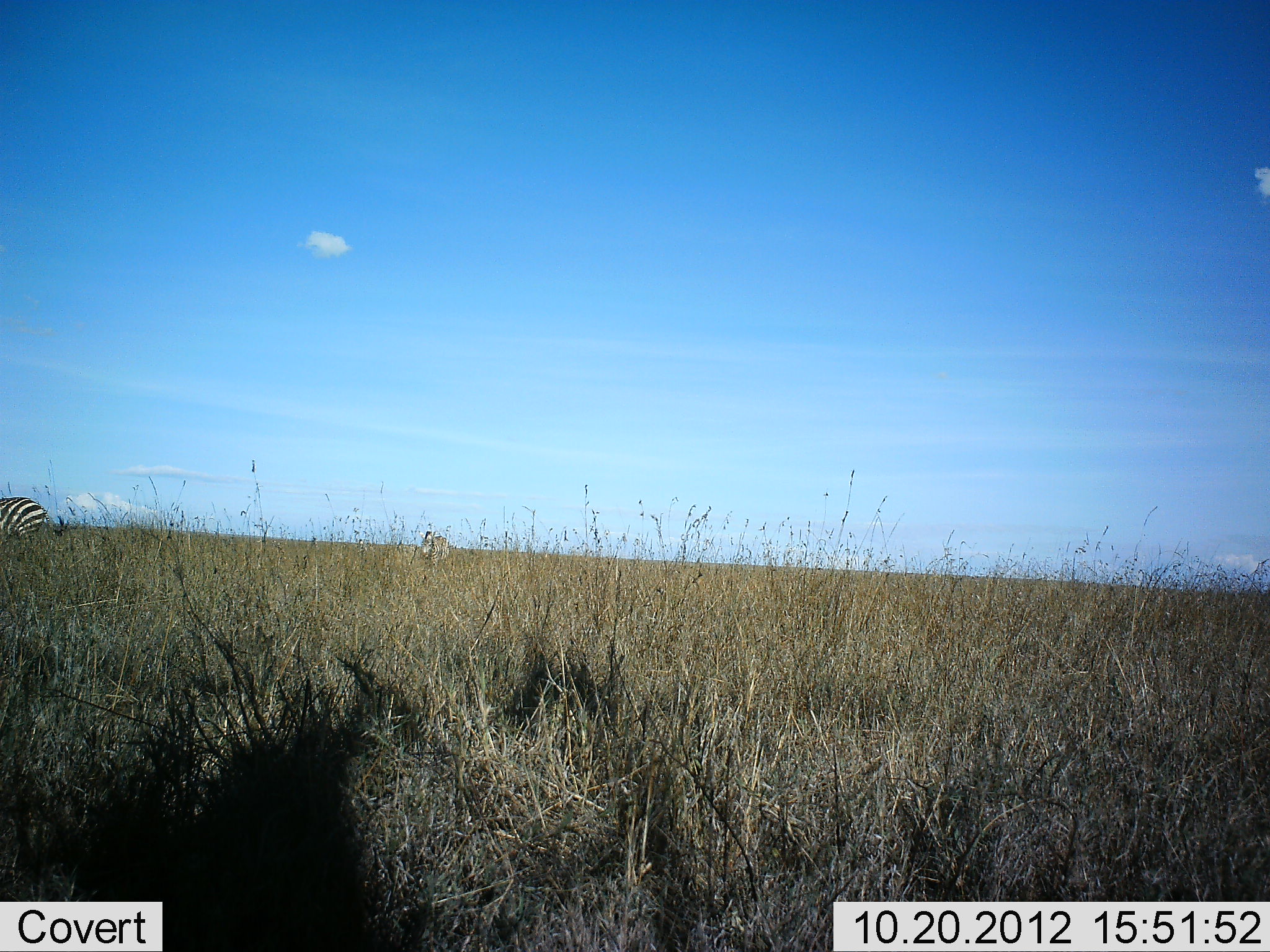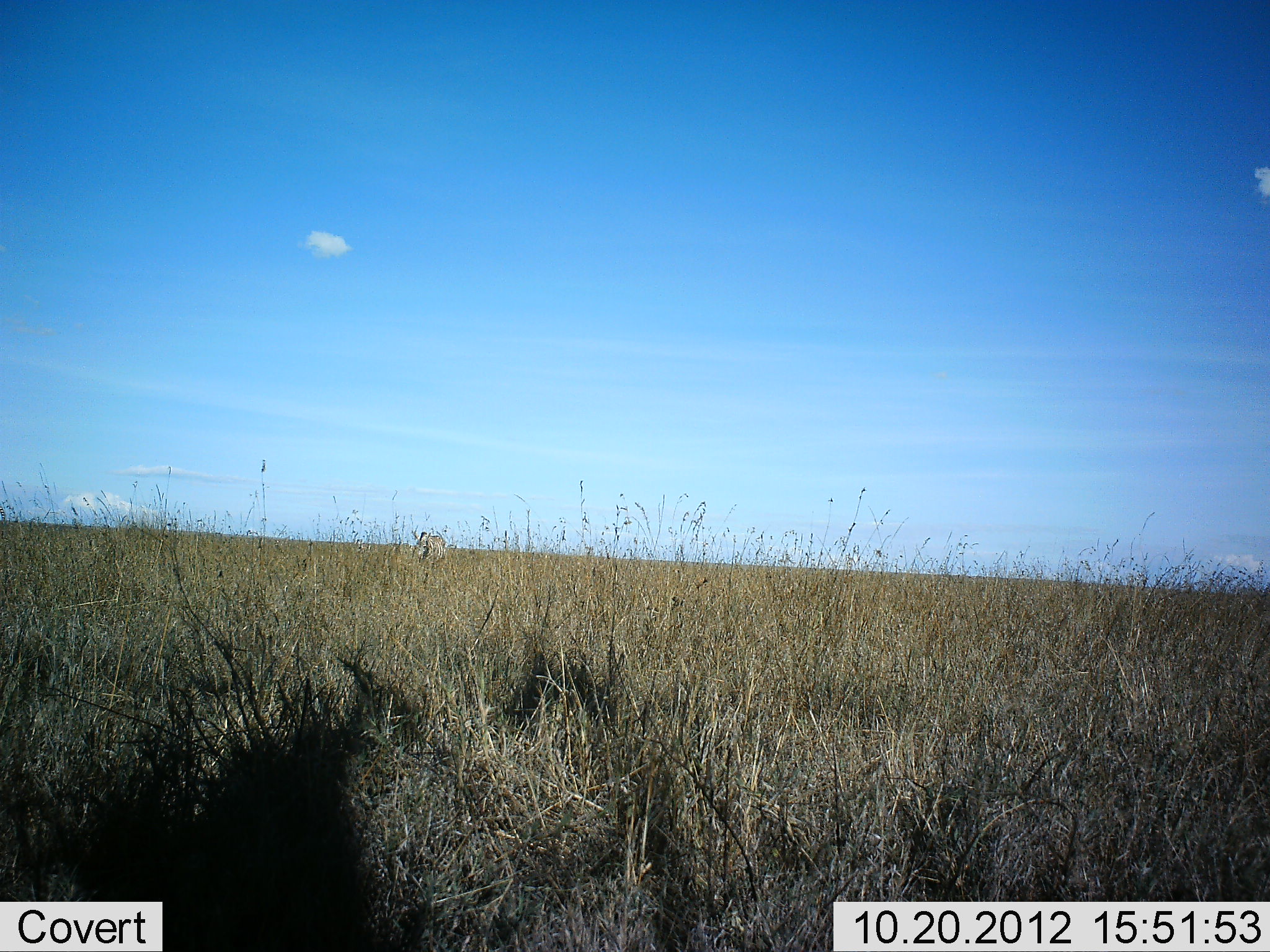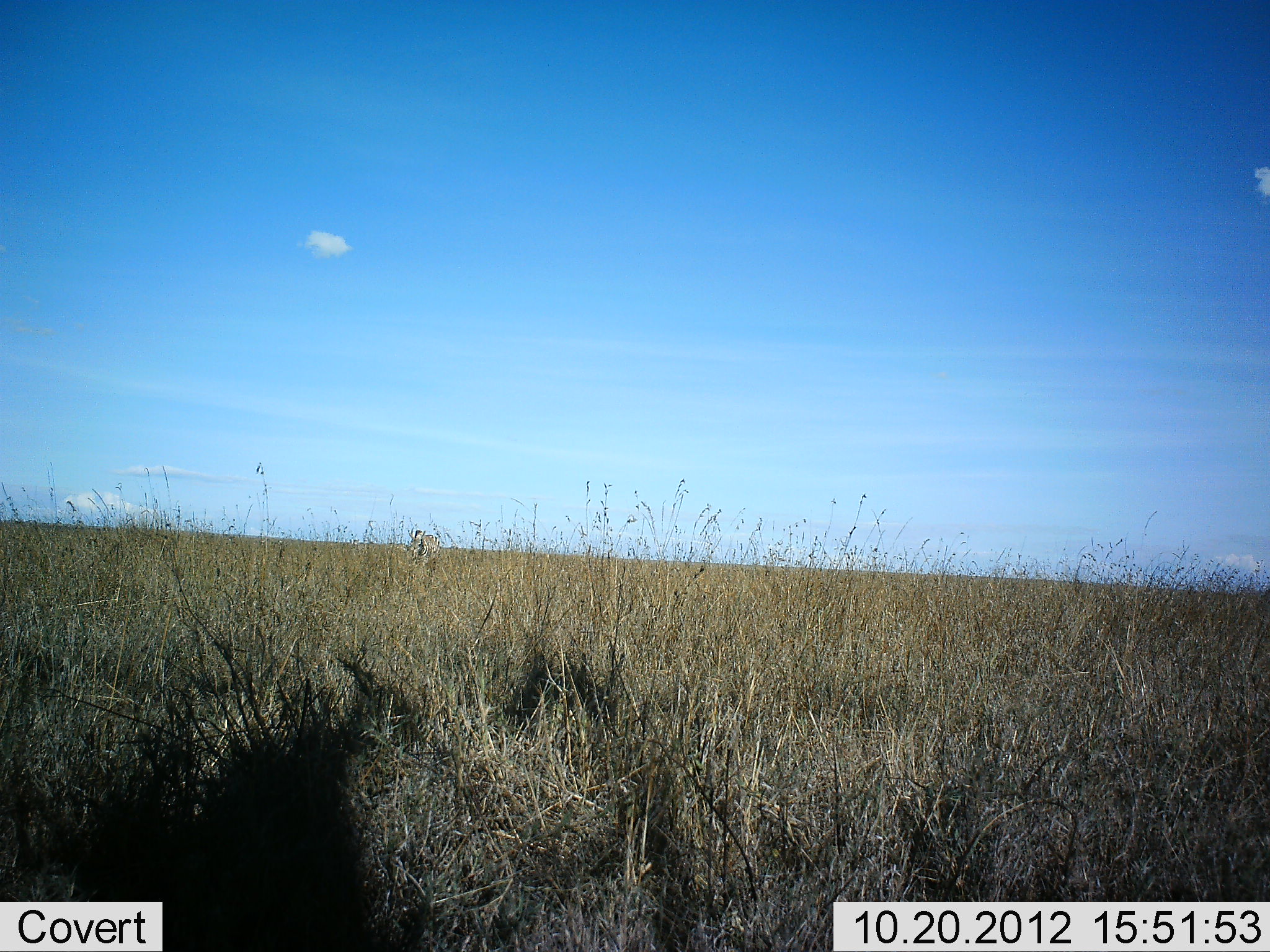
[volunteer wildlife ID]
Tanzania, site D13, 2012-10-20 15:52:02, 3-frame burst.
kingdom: Animalia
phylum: Chordata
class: Mammalia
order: Perissodactyla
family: Equidae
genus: Equus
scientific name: Equus quagga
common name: plains zebra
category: zebra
Zebra (plains zebra) (Equus quagga), count 2. Behavior (volunteer vote fractions): standing 17%, resting 0%, moving 75%, interacting 0%. Young present (vote fraction): 0%. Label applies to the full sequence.